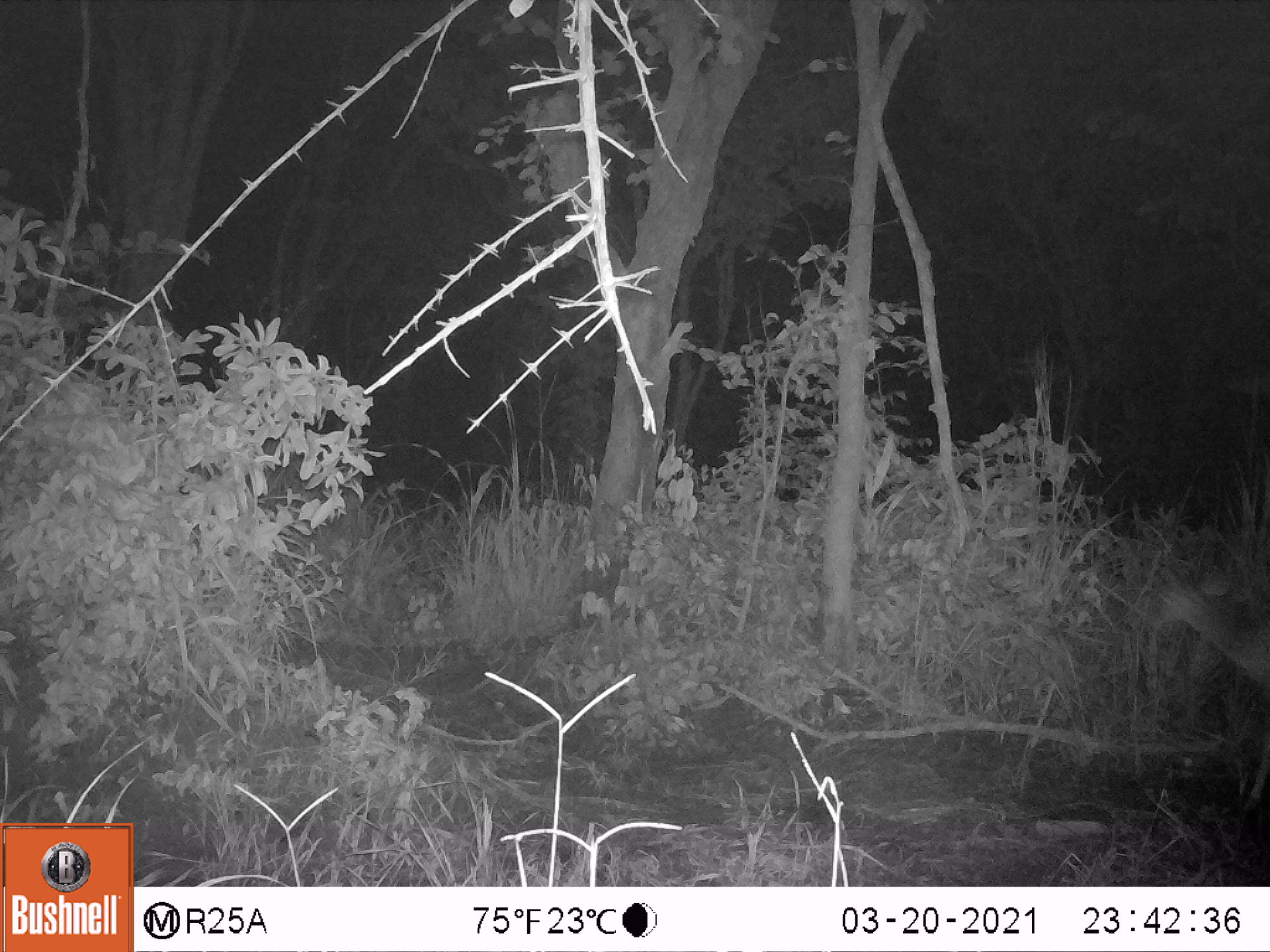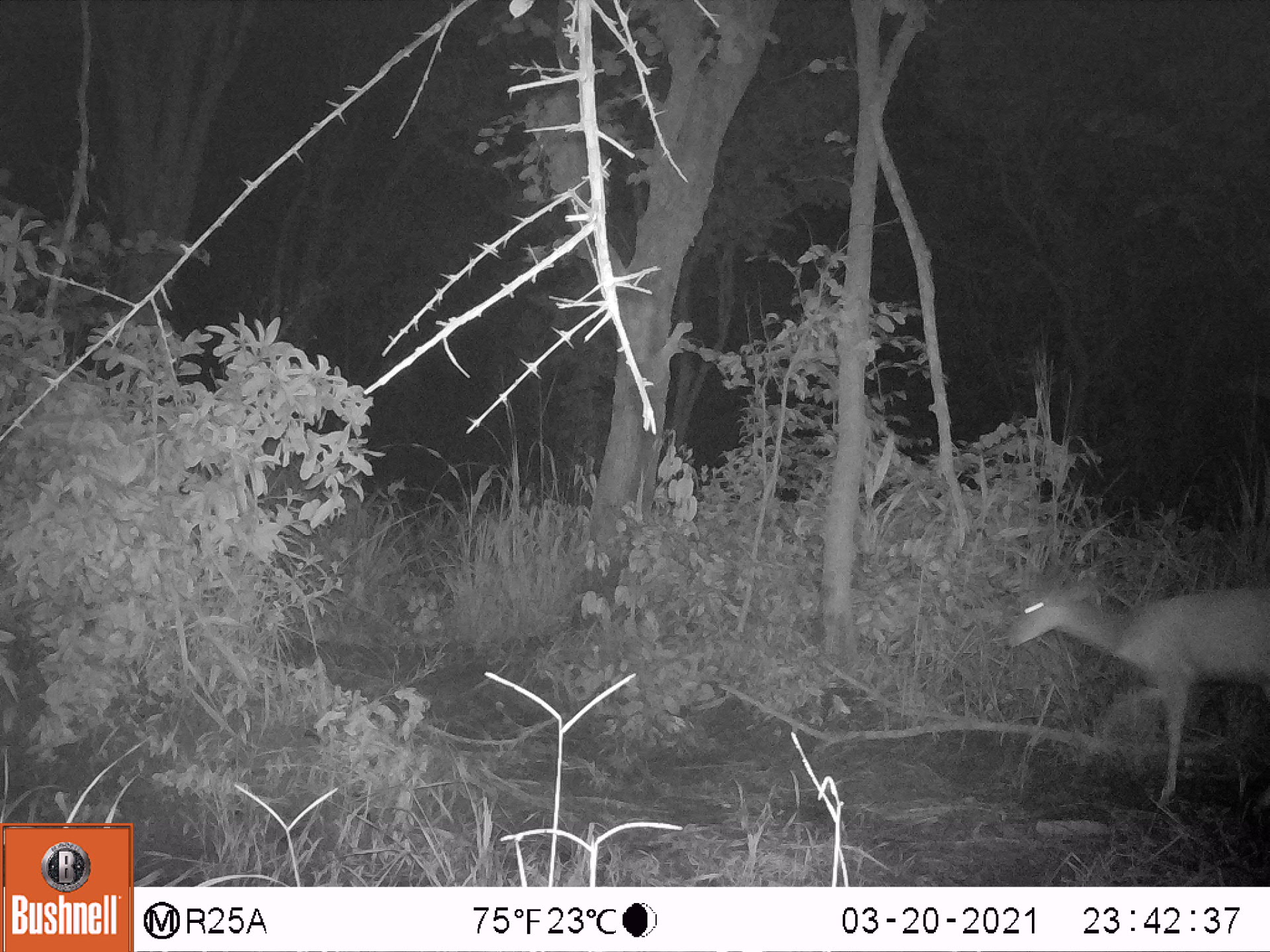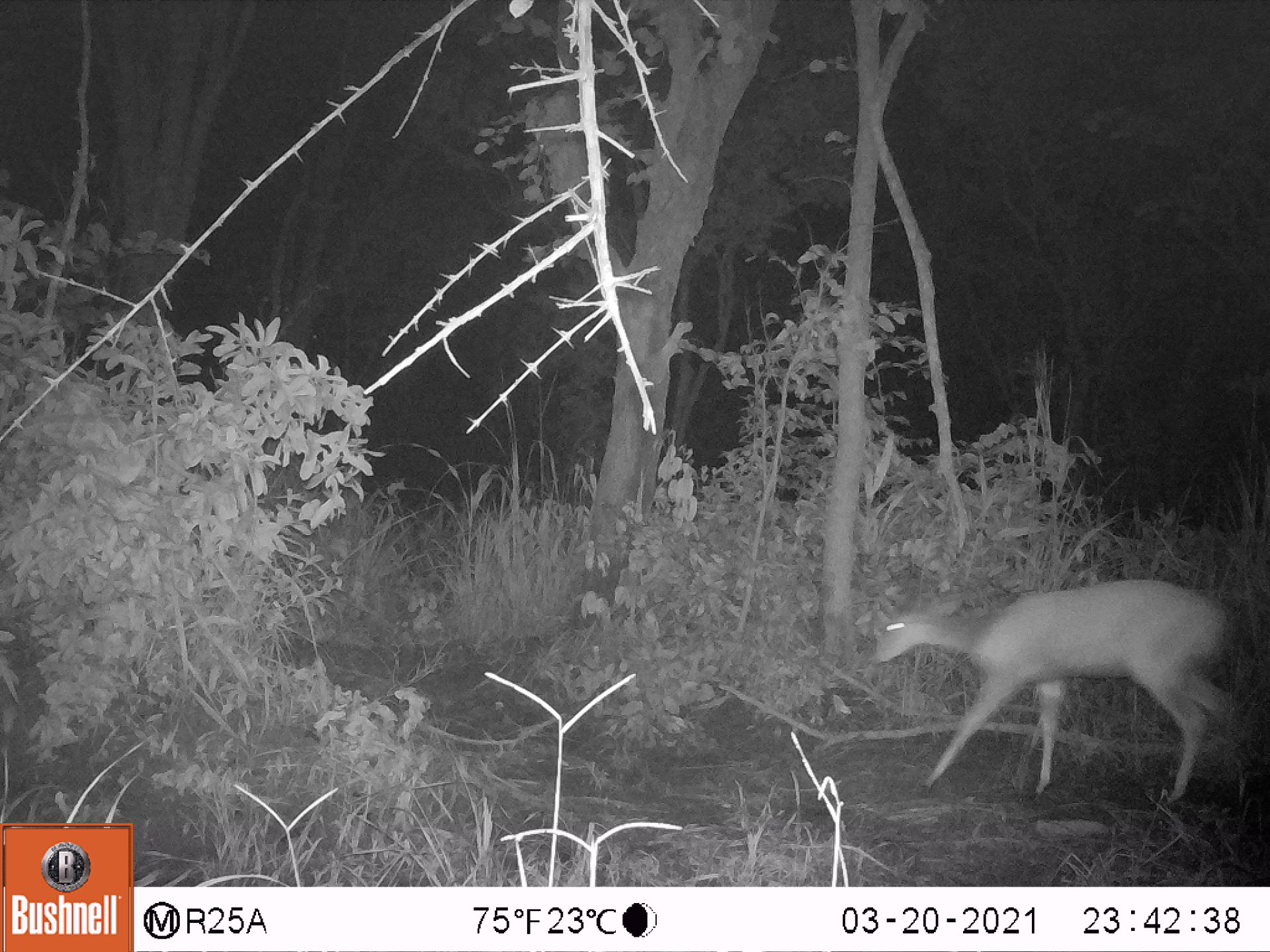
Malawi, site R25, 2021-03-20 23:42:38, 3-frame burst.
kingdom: Animalia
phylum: Chordata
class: Mammalia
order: Artiodactyla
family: Bovidae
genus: Tragelaphus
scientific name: Tragelaphus sylvaticus sylvaticus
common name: cape bushbuck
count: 1